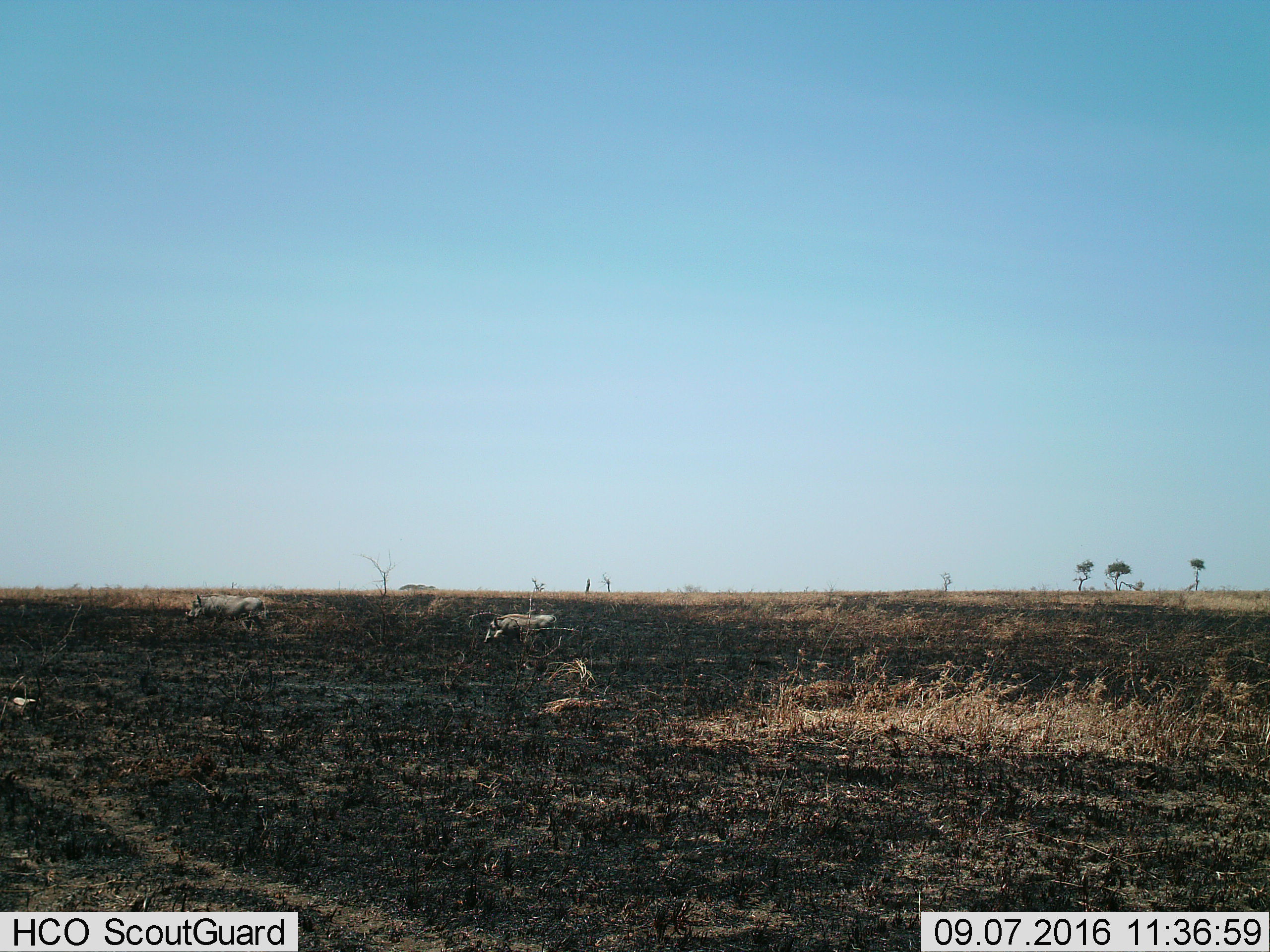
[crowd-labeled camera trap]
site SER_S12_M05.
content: unidentified animal